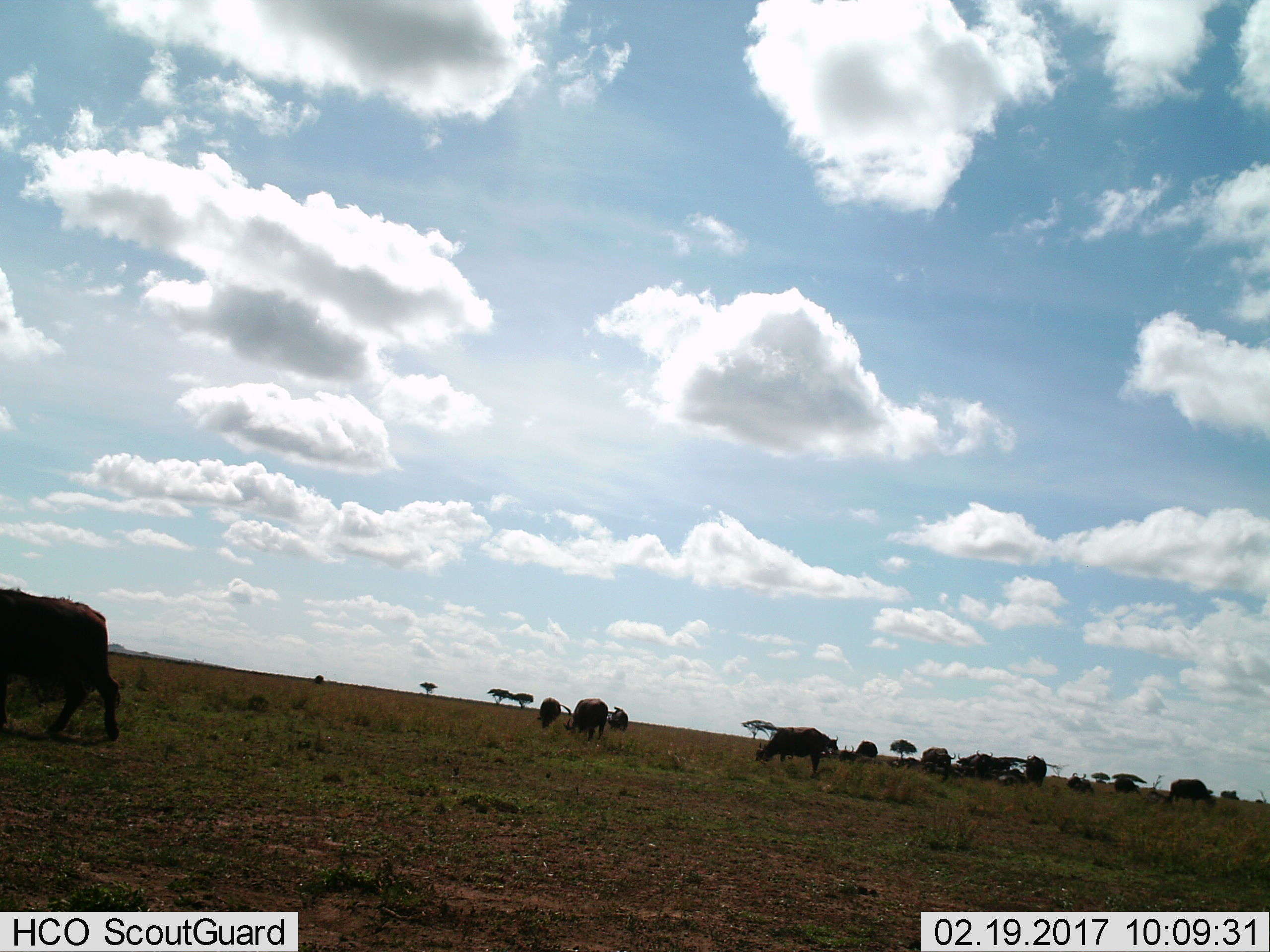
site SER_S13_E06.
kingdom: Animalia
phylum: Chordata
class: Mammalia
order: Artiodactyla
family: Bovidae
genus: Syncerus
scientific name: Syncerus caffer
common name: african buffalo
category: buffalo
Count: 11-50.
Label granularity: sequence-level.